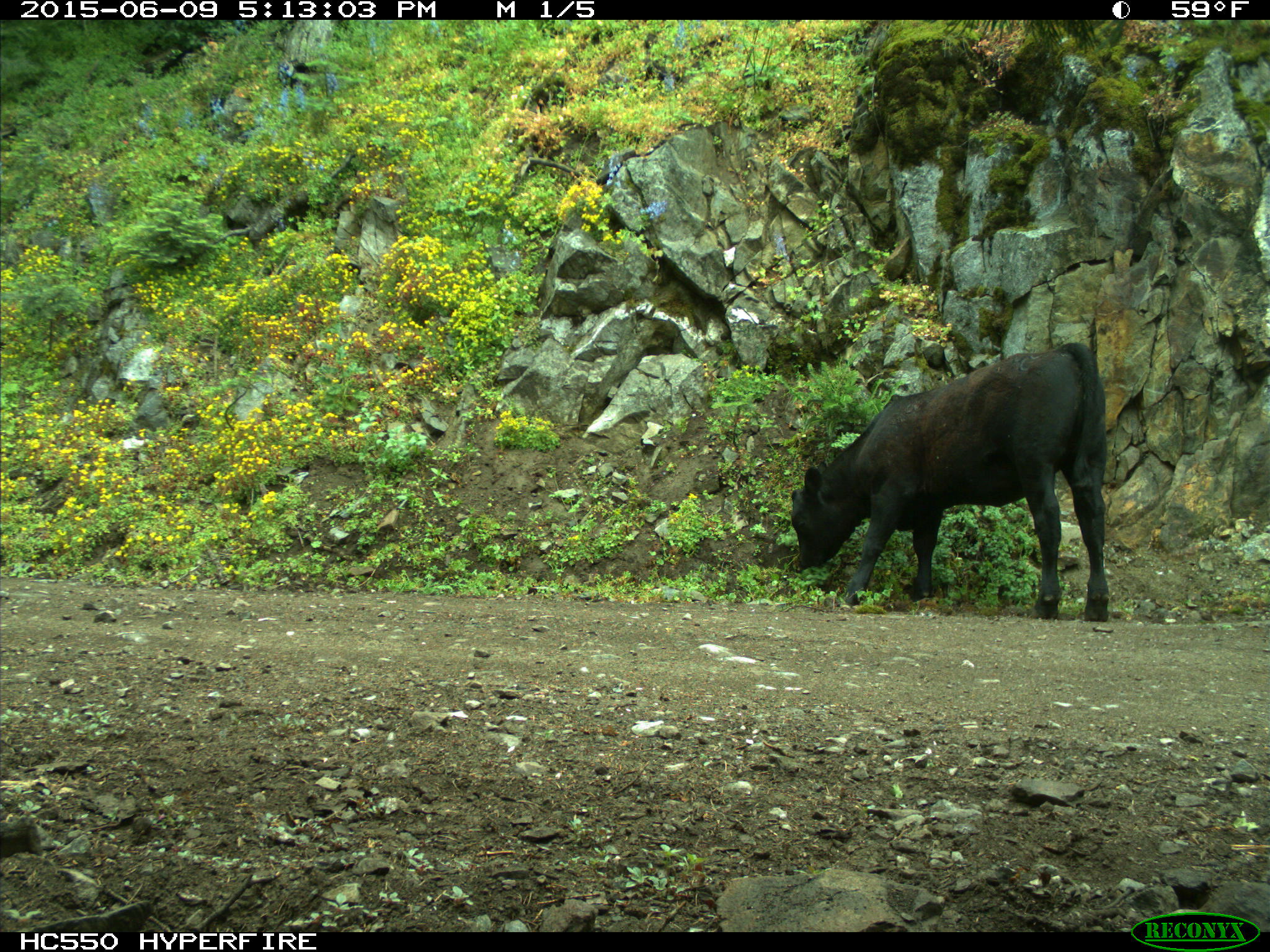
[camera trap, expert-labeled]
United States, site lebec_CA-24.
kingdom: Animalia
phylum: Chordata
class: Mammalia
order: Artiodactyla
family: Bovidae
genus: Bos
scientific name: Bos taurus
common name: domestic cow